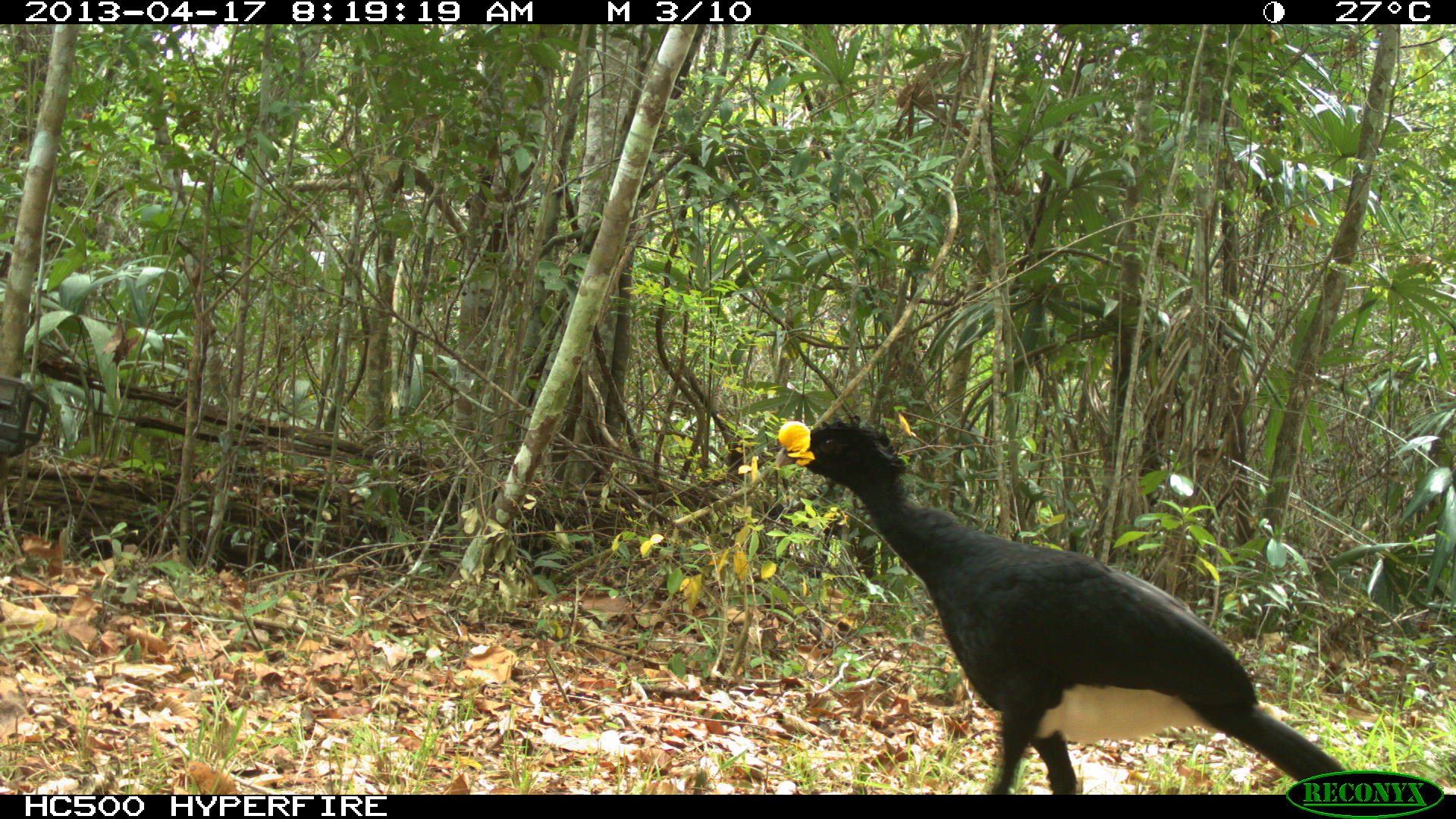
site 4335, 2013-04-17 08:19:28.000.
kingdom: Animalia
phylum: Chordata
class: Aves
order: Galliformes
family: Cracidae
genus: Crax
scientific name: Crax rubra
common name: great curassow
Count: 1.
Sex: male.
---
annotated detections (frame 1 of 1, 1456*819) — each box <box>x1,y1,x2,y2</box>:
crax rubra: <box>771,416,1348,793</box>